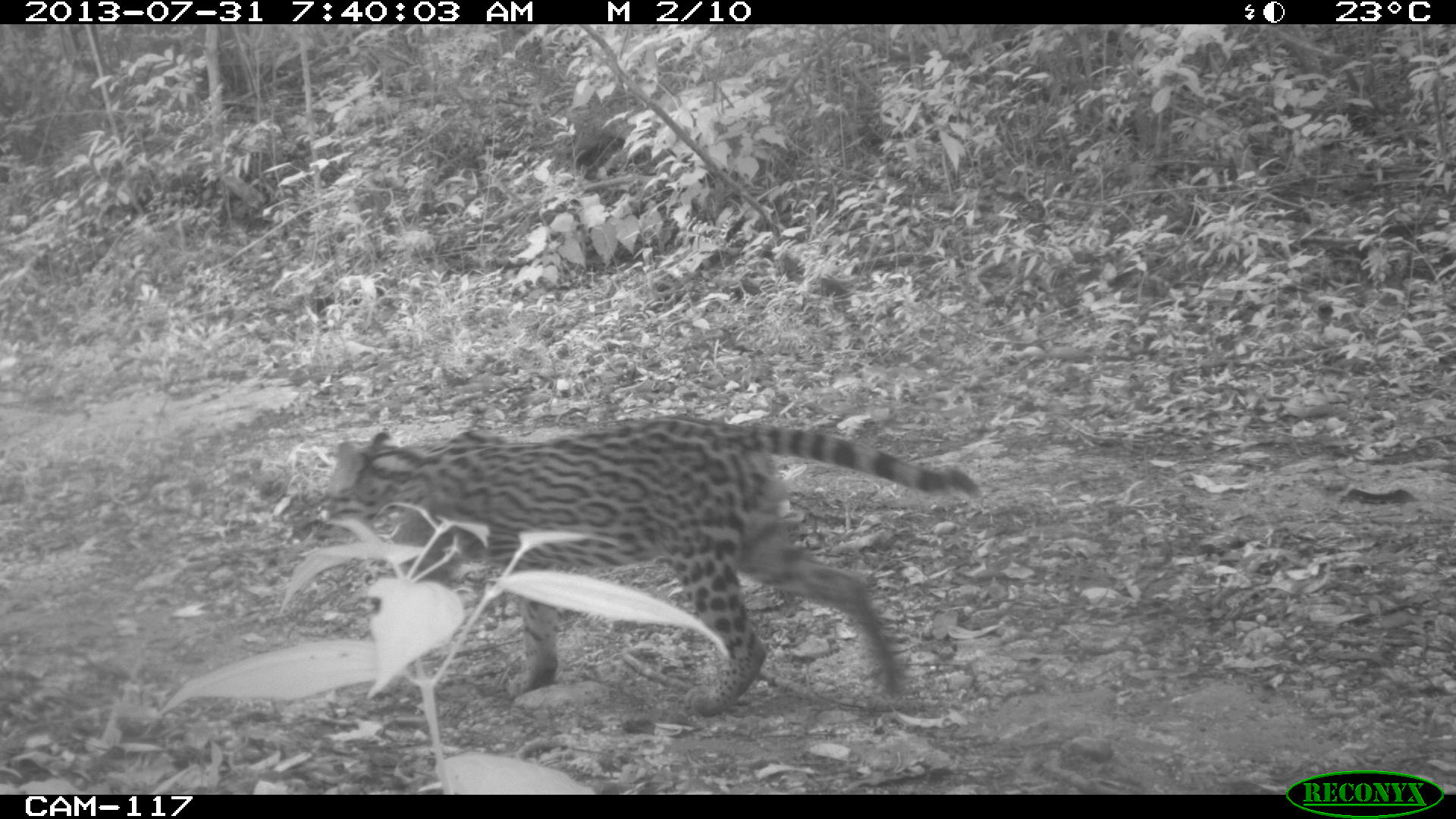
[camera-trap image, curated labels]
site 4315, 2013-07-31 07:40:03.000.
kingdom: Animalia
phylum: Chordata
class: Mammalia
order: Carnivora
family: Felidae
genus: Leopardus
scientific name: Leopardus pardalis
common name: ocelot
Leopardus pardalis (ocelot), count 1, sex male.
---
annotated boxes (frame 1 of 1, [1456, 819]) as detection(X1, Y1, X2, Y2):
leopardus pardalis: detection(309, 413, 980, 718)